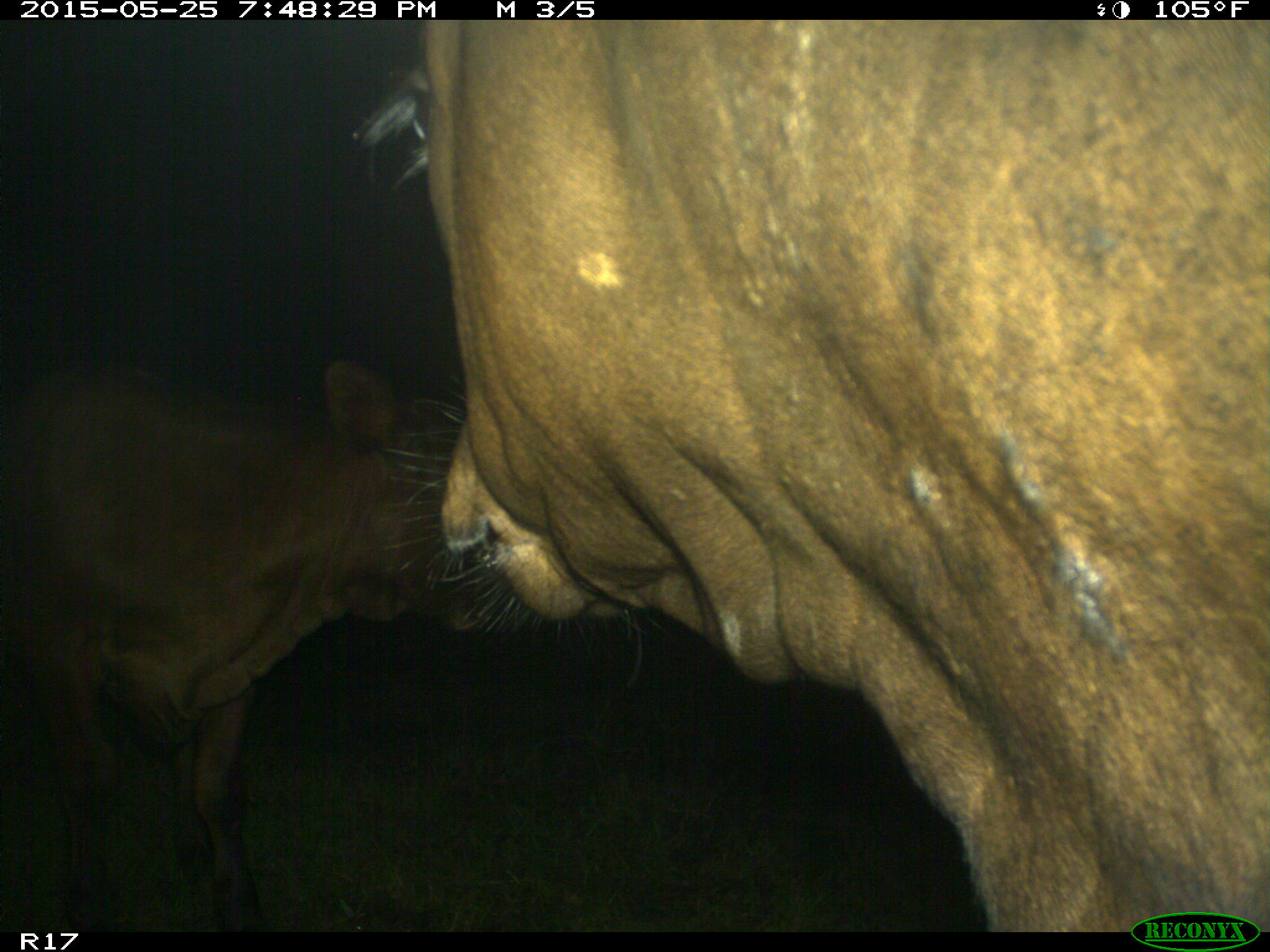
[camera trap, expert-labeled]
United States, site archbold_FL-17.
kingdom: Animalia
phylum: Chordata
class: Mammalia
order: Artiodactyla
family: Bovidae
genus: Bos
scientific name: Bos taurus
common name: domestic cow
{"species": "Bos taurus (domestic cow)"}